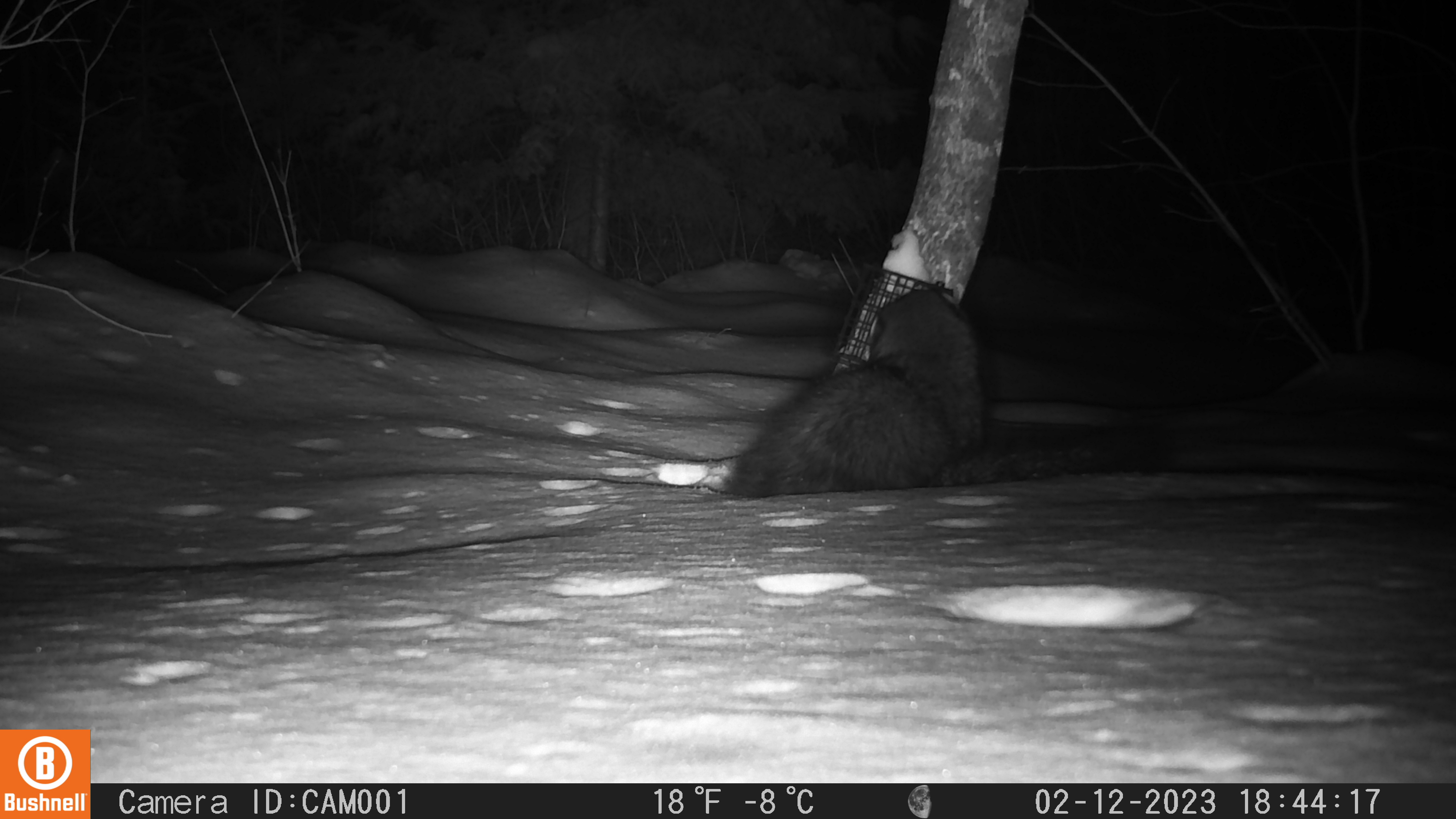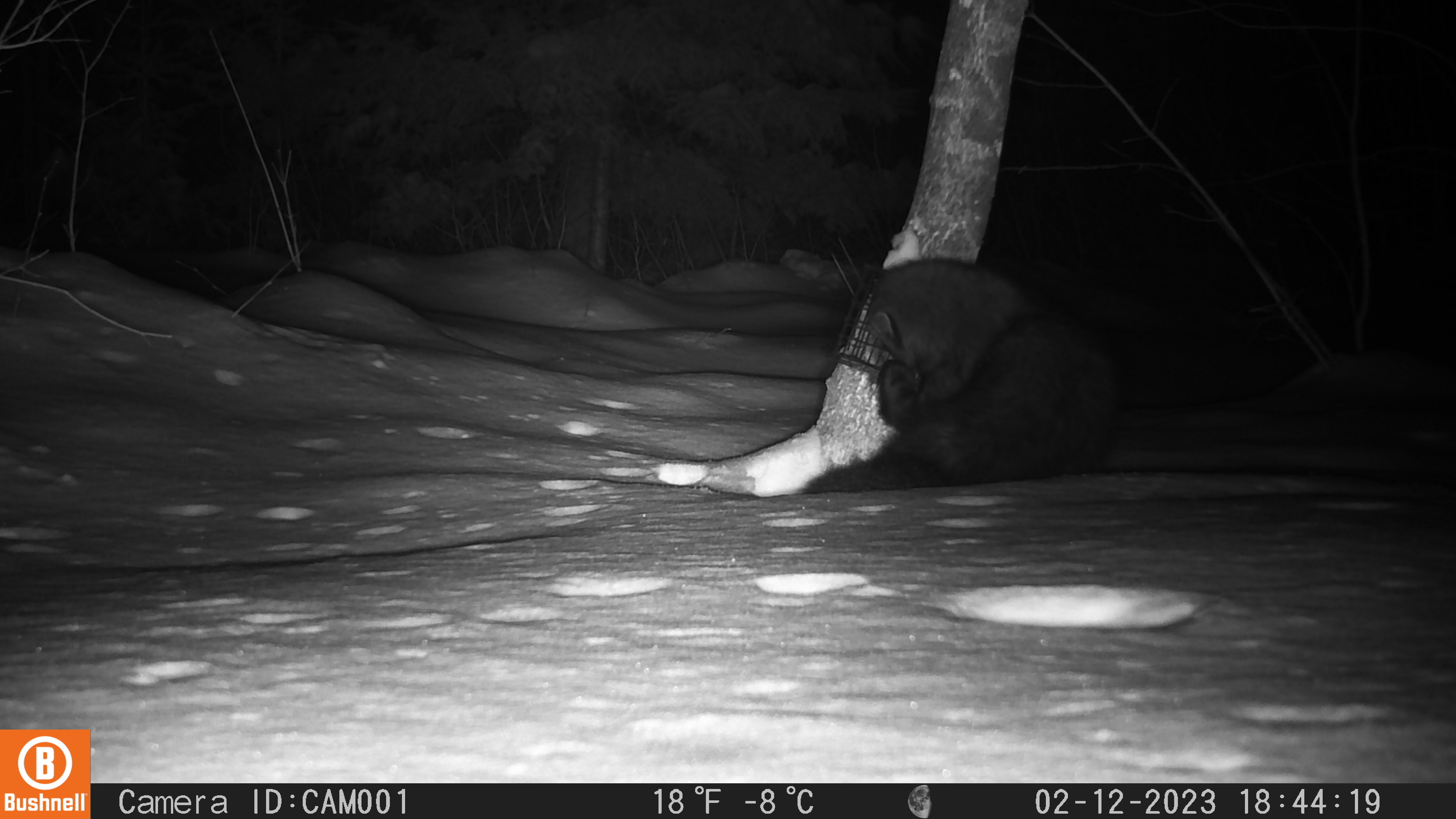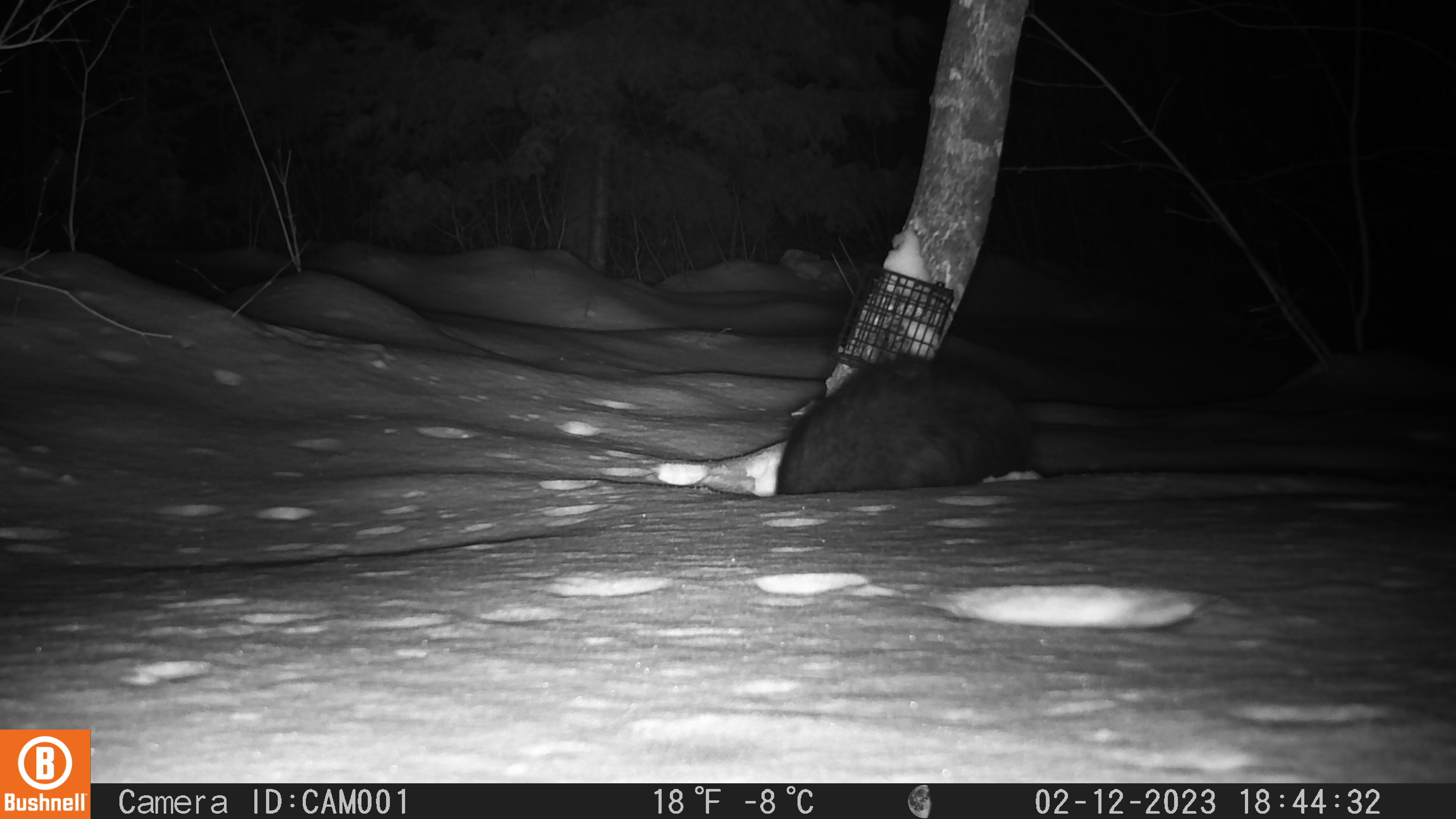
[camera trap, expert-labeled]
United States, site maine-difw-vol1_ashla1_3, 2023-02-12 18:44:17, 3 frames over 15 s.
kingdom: Animalia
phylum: Chordata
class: Mammalia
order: Carnivora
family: Mustelidae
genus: Pekania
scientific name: Pekania pennanti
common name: fisher